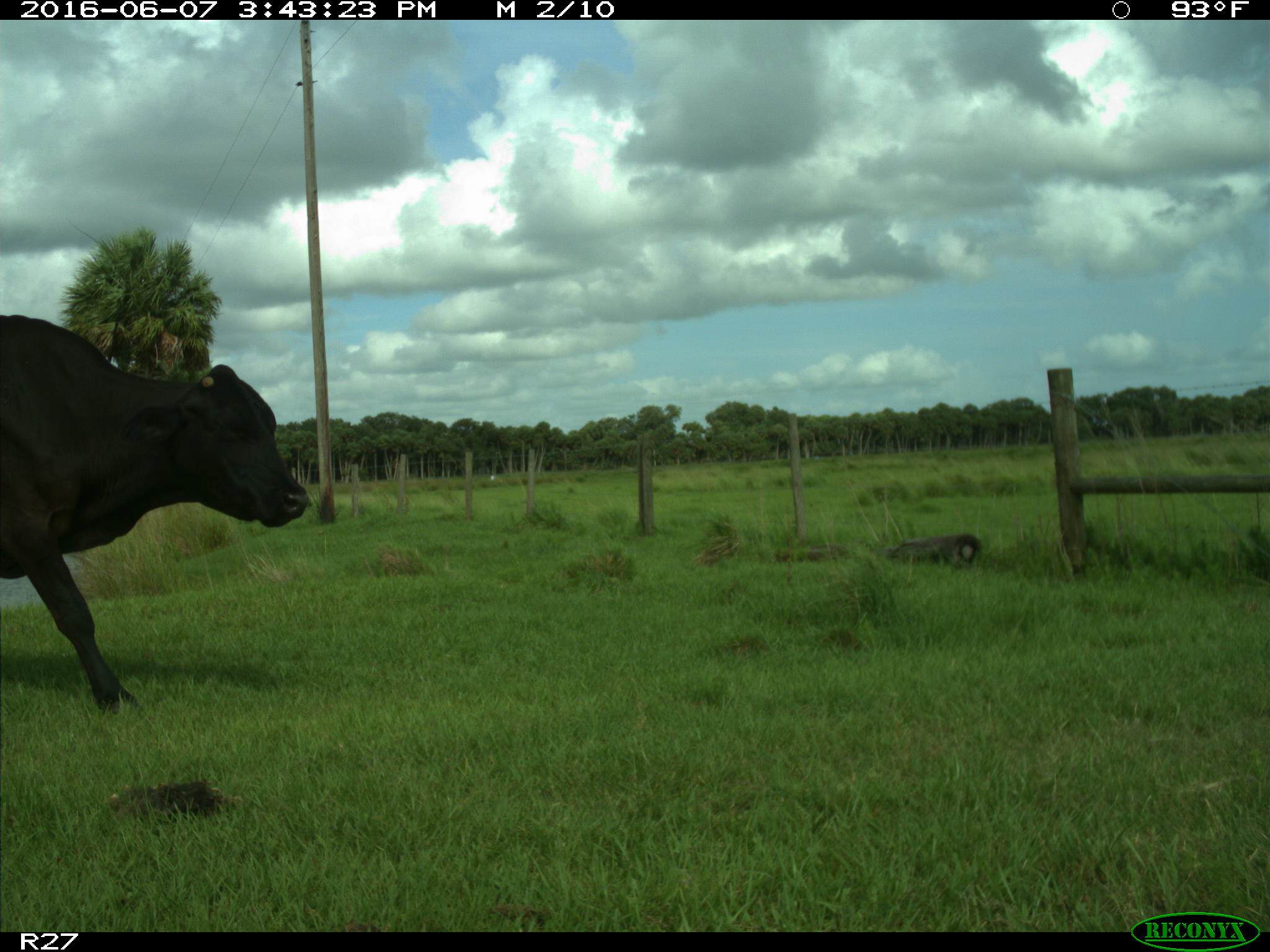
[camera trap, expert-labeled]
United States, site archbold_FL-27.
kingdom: Animalia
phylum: Chordata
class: Mammalia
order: Artiodactyla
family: Bovidae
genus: Bos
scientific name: Bos taurus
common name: domestic cow